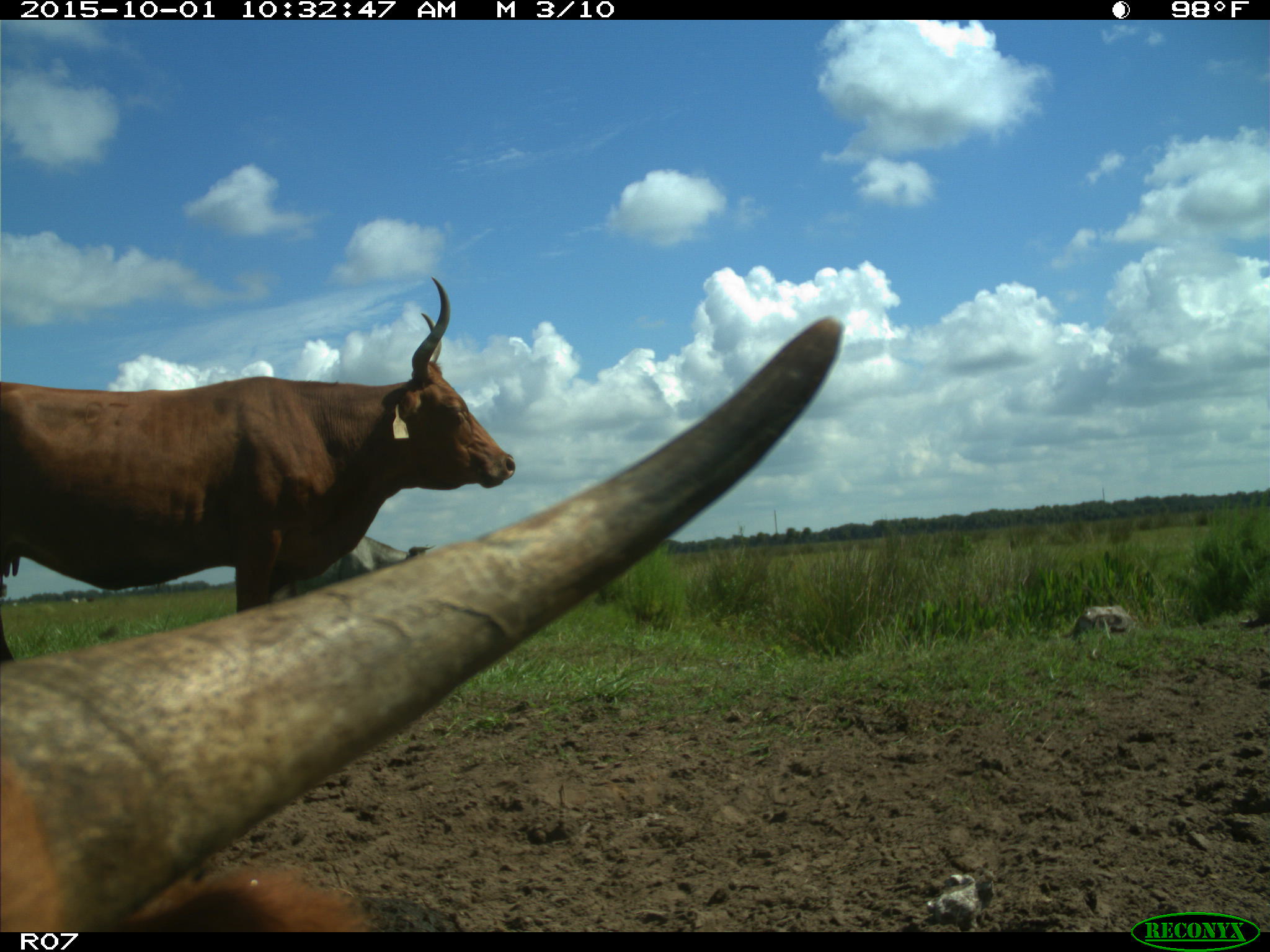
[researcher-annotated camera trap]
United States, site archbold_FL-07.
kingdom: Animalia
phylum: Chordata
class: Mammalia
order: Artiodactyla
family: Bovidae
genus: Bos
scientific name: Bos taurus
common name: domestic cow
Bos taurus (domestic cow).